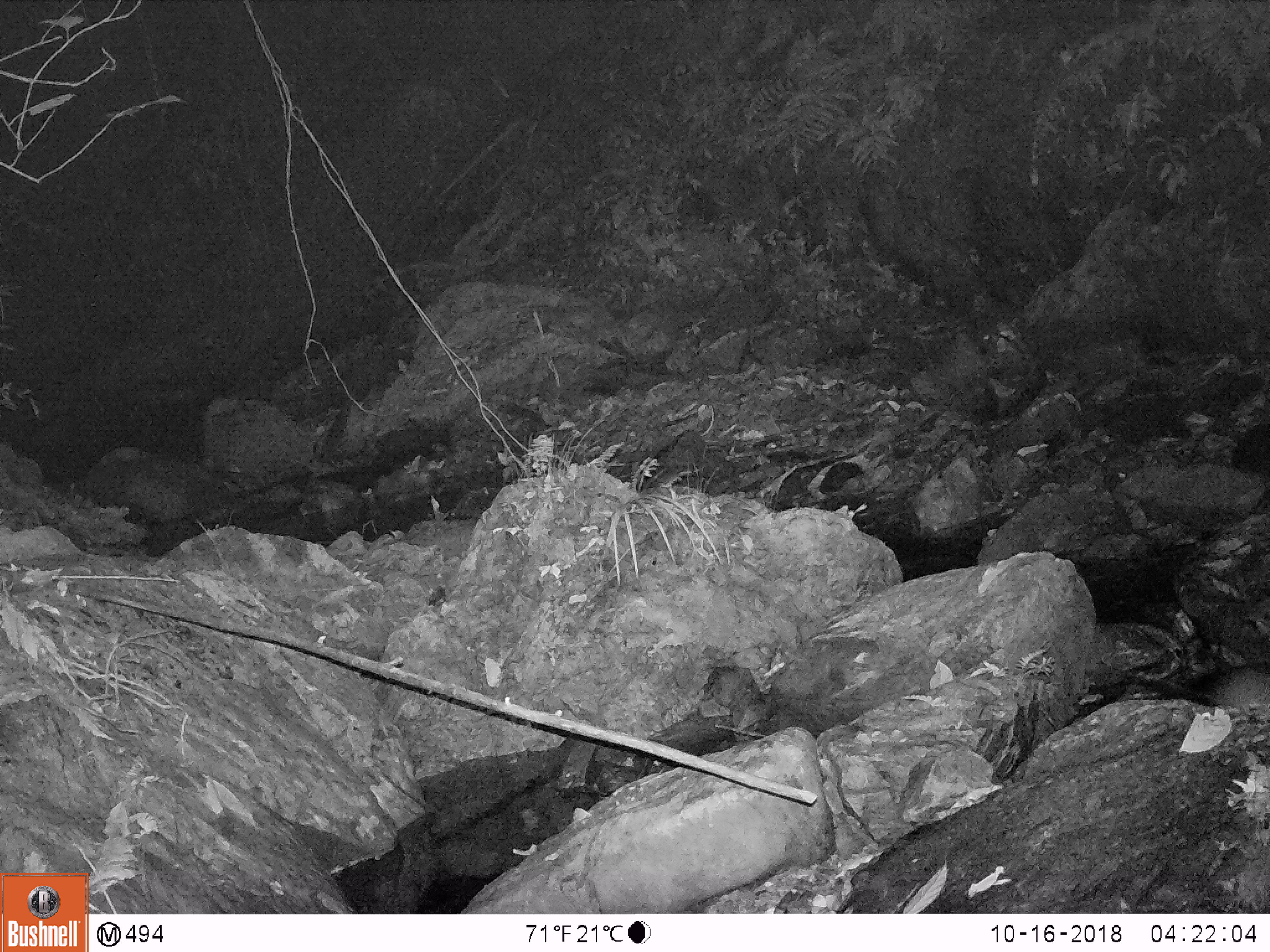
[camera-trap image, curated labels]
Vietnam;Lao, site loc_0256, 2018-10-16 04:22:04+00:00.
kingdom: Animalia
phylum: Chordata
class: Mammalia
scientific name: Mammalia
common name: mammal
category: unidentified small mammal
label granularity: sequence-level